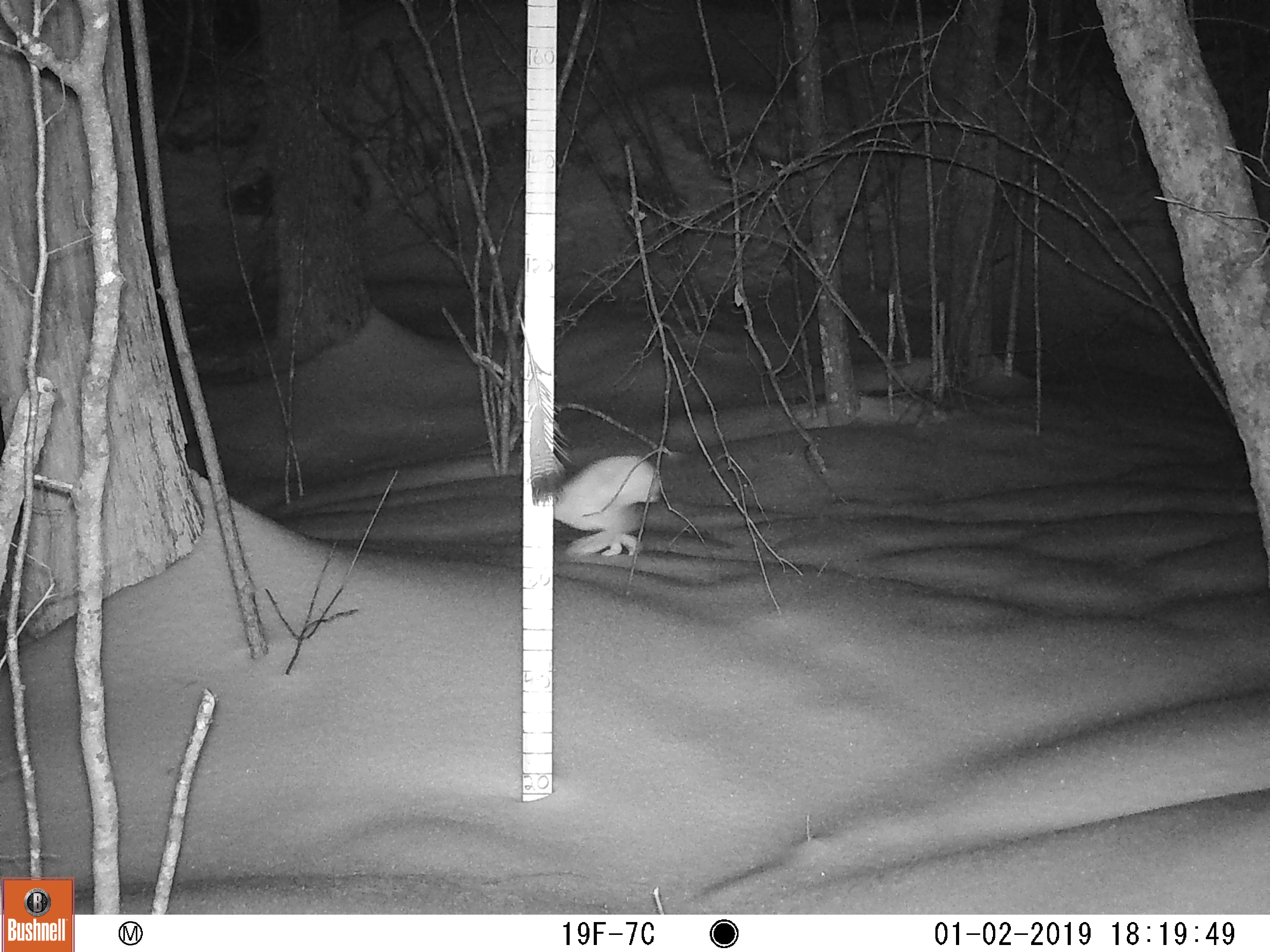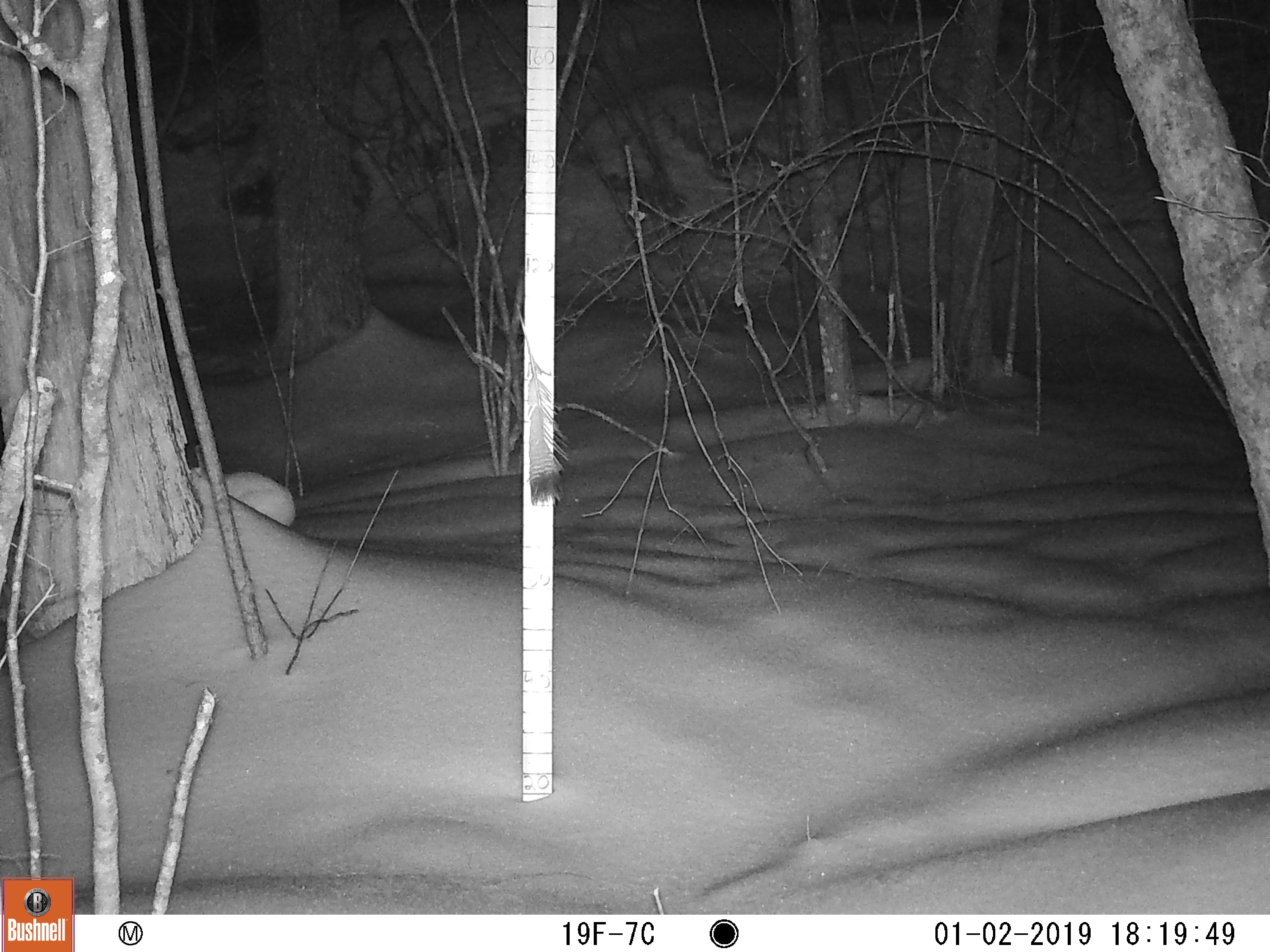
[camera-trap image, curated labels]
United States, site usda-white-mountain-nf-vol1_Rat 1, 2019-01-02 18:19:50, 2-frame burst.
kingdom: Animalia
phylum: Chordata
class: Mammalia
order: Lagomorpha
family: Leporidae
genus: Lepus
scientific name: Lepus americanus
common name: snowshoe hare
Snowshoe hare (Lepus americanus).